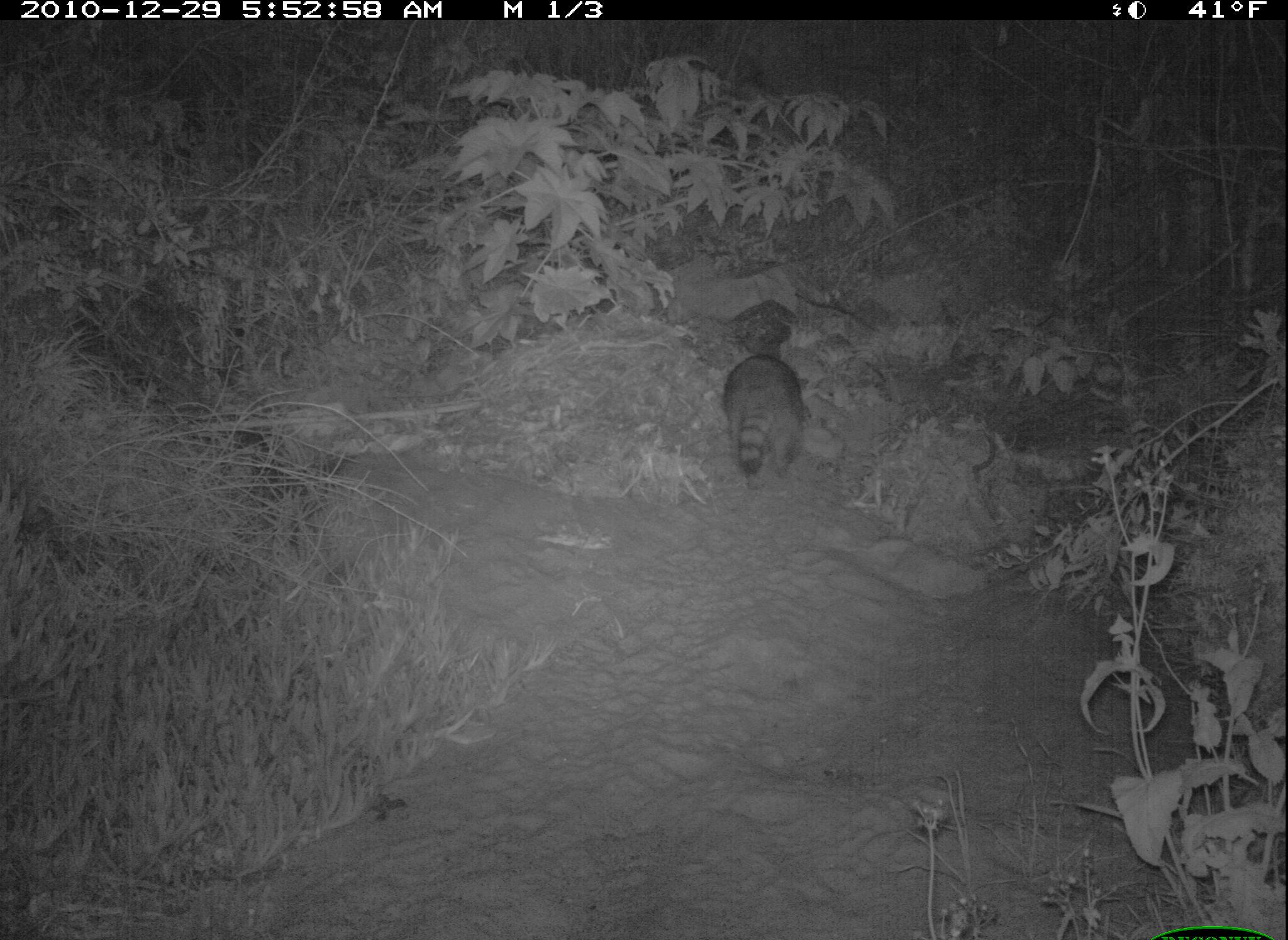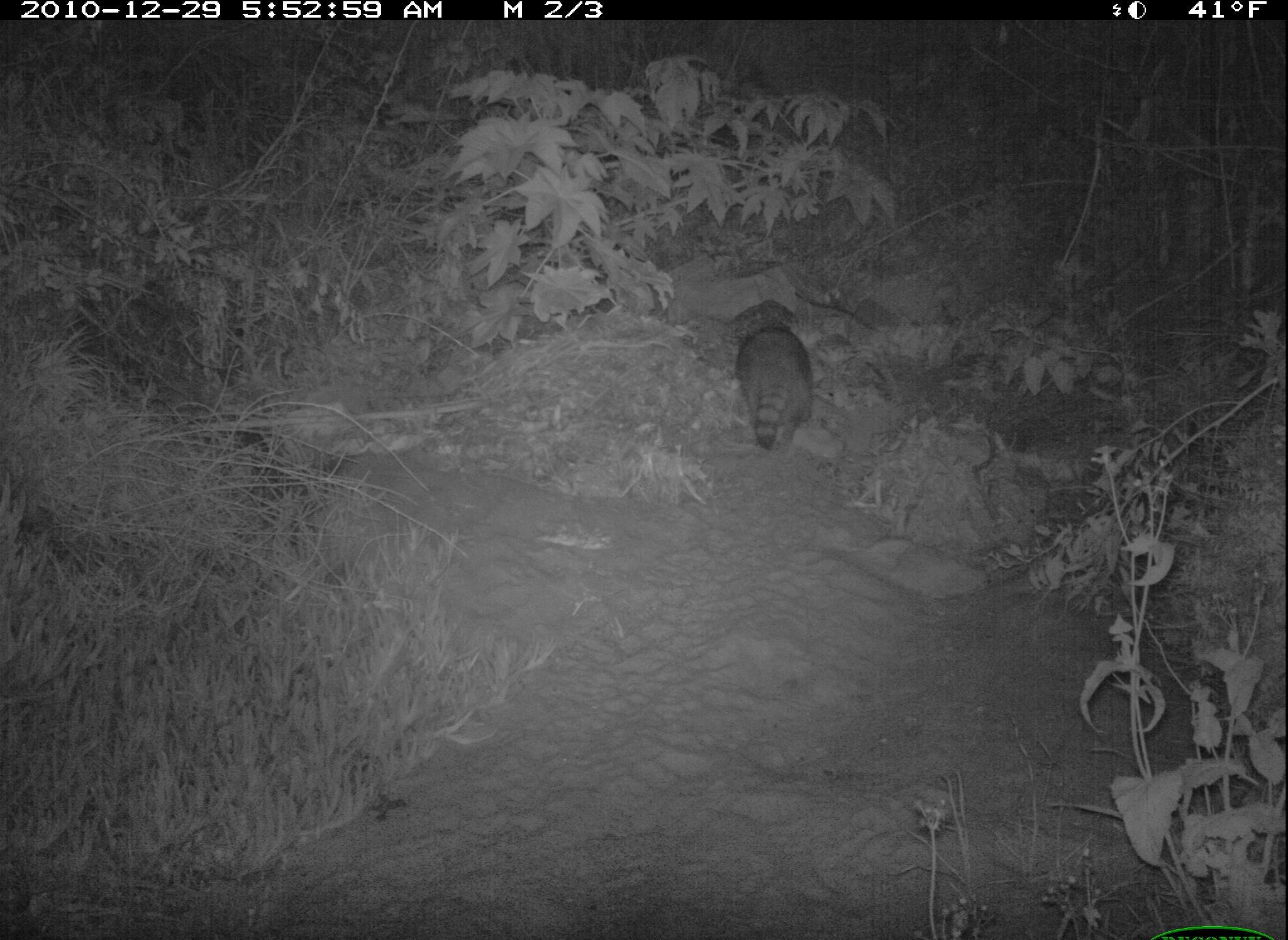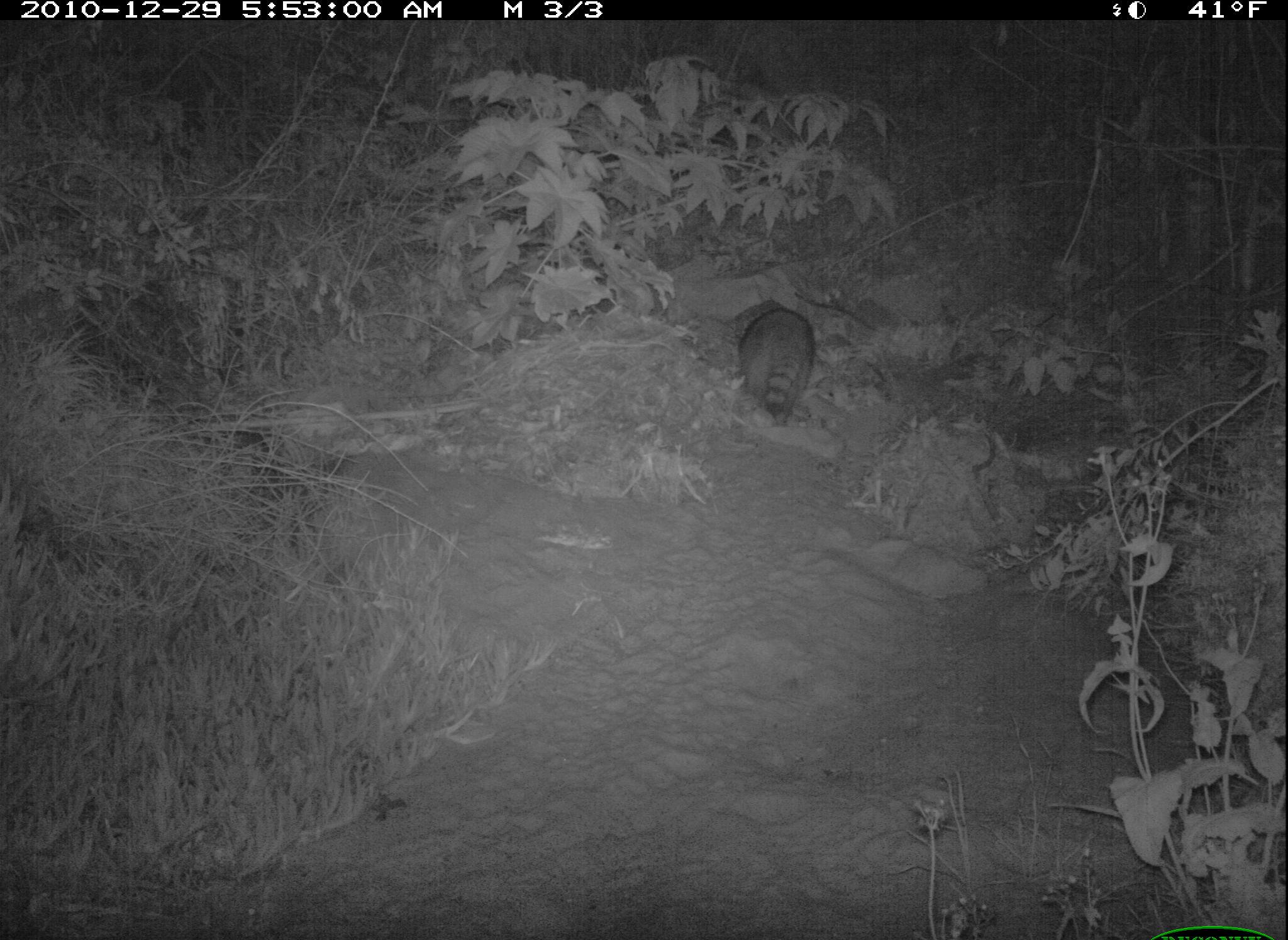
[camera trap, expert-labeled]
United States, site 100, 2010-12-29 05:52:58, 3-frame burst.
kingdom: Animalia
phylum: Chordata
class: Mammalia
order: Carnivora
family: Procyonidae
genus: Procyon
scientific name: Procyon lotor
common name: raccoon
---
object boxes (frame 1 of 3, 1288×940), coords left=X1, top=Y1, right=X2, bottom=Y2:
raccoon: left=679, top=335, right=821, bottom=511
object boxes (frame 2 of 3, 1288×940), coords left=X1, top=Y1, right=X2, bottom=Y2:
raccoon: left=713, top=317, right=860, bottom=451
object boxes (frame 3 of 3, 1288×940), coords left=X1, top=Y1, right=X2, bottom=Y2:
raccoon: left=723, top=279, right=824, bottom=425